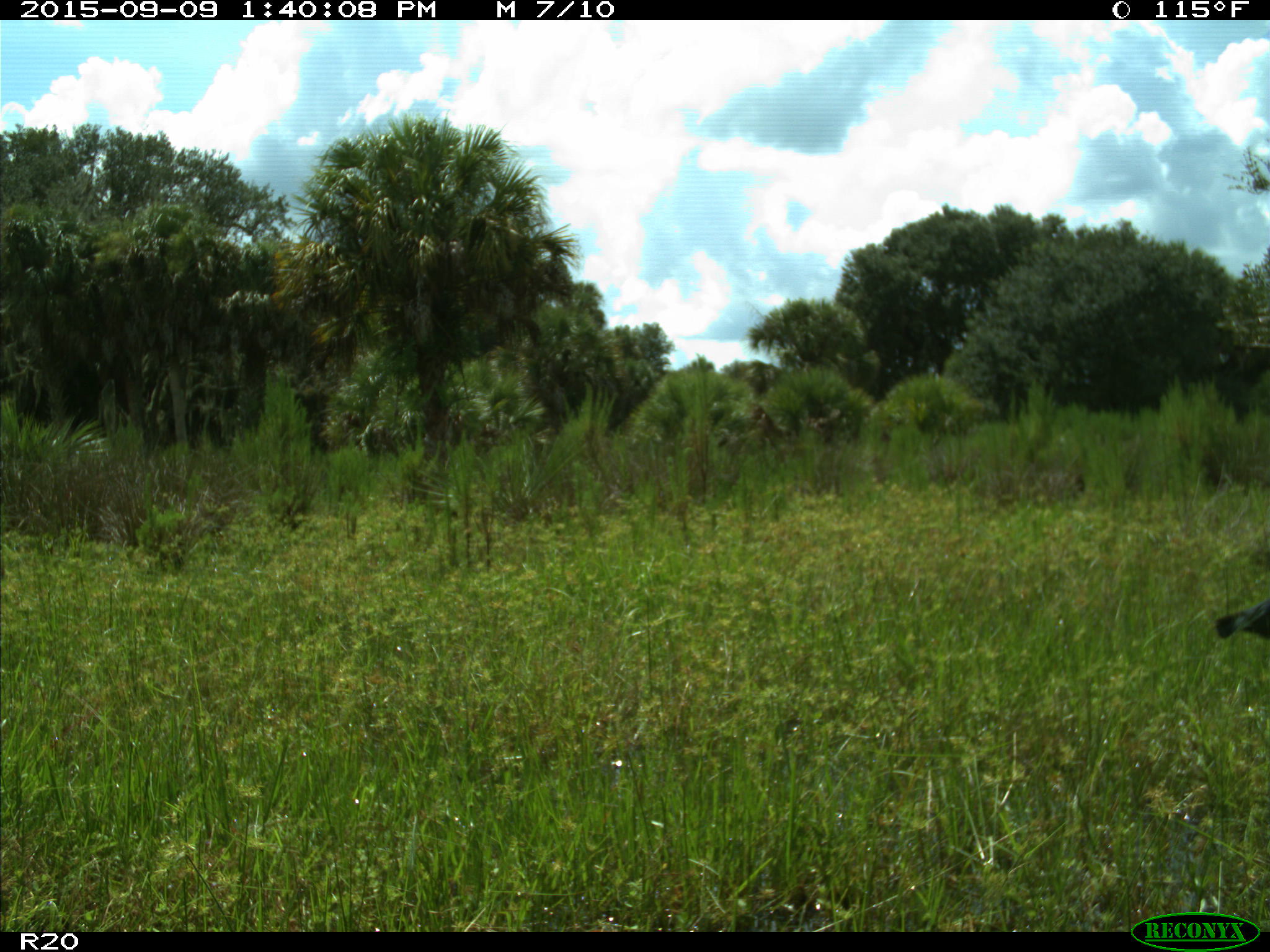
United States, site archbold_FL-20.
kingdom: Animalia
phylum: Chordata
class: Aves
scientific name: Aves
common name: birds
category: unidentified bird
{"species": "unidentified bird (birds) (Aves)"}